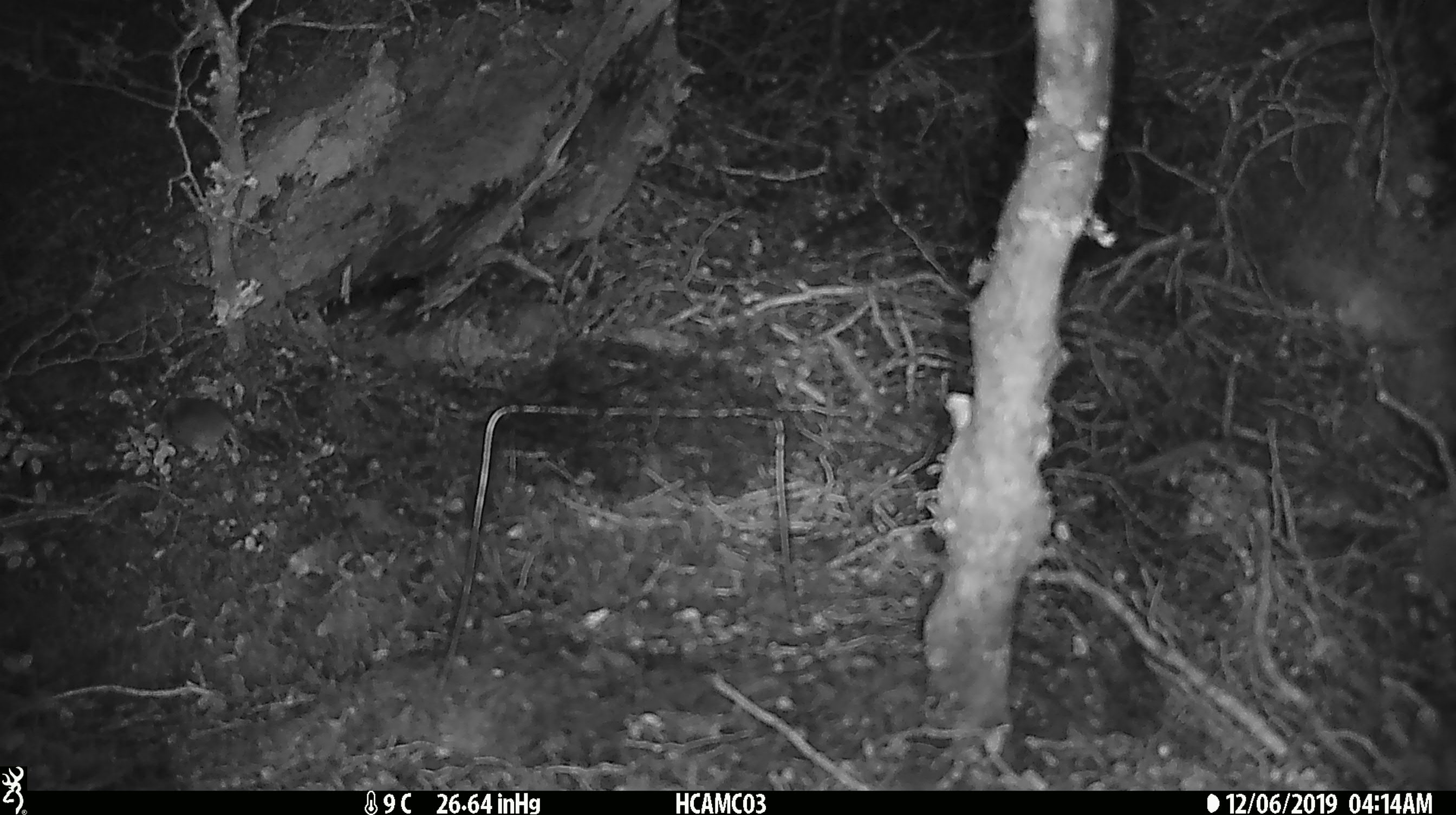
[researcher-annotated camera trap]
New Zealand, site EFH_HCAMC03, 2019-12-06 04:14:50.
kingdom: Animalia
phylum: Chordata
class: Mammalia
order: Rodentia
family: Muridae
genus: Mus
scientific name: Mus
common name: mouse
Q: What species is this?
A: Mouse (Mus).